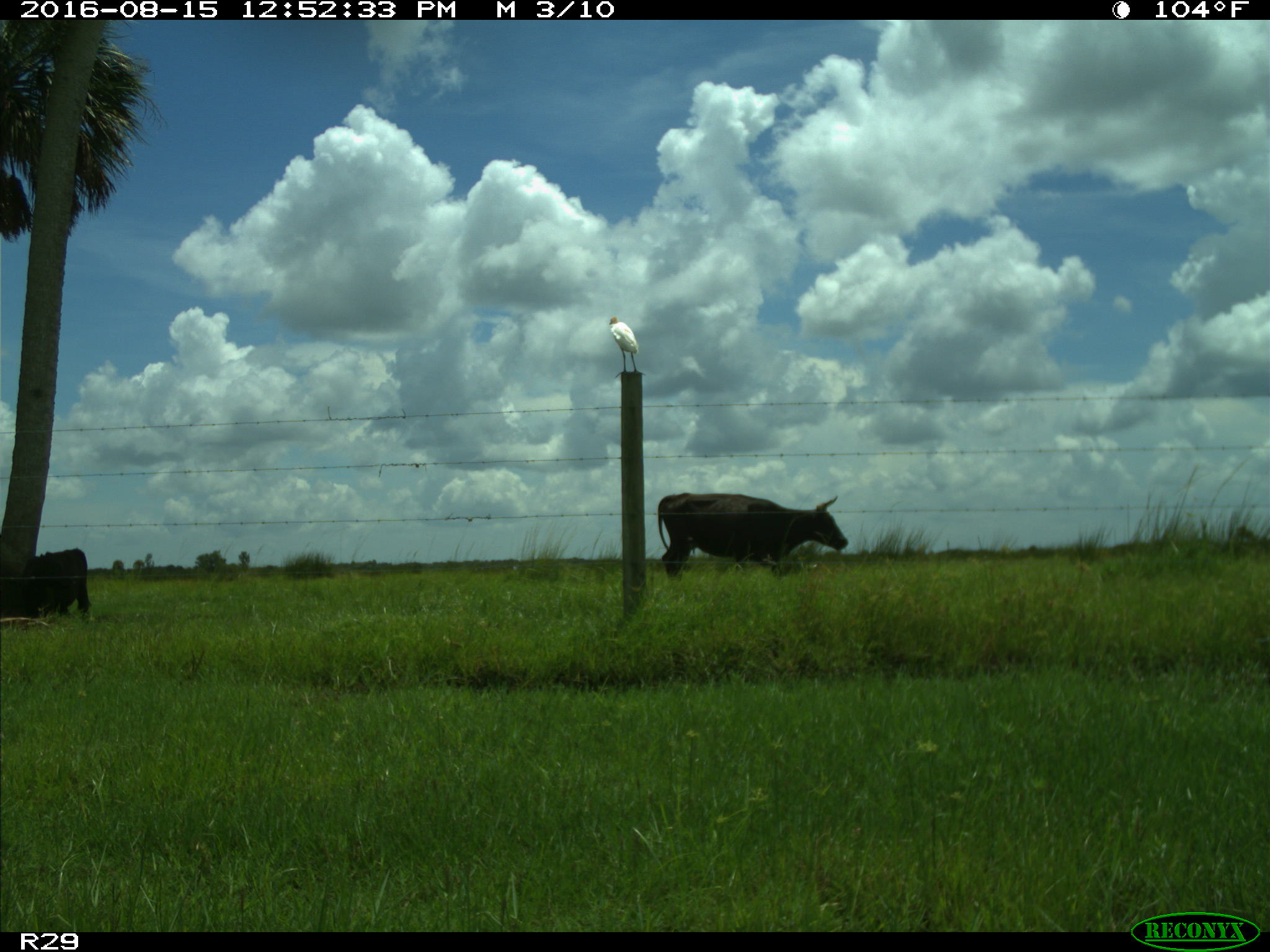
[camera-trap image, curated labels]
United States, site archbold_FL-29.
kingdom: Animalia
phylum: Chordata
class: Mammalia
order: Artiodactyla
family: Bovidae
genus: Bos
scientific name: Bos taurus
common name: domestic cow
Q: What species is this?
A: Bos taurus (domestic cow).